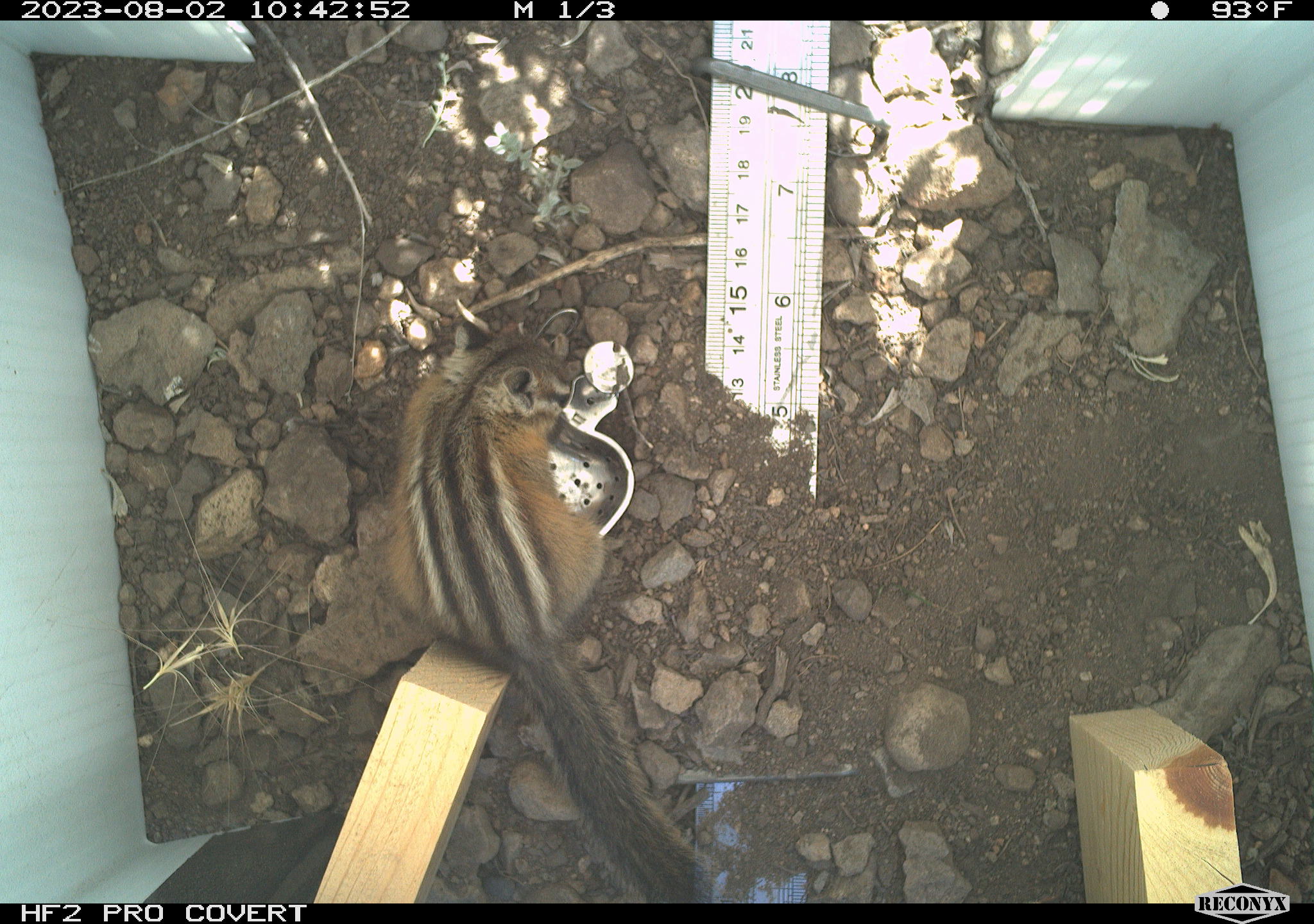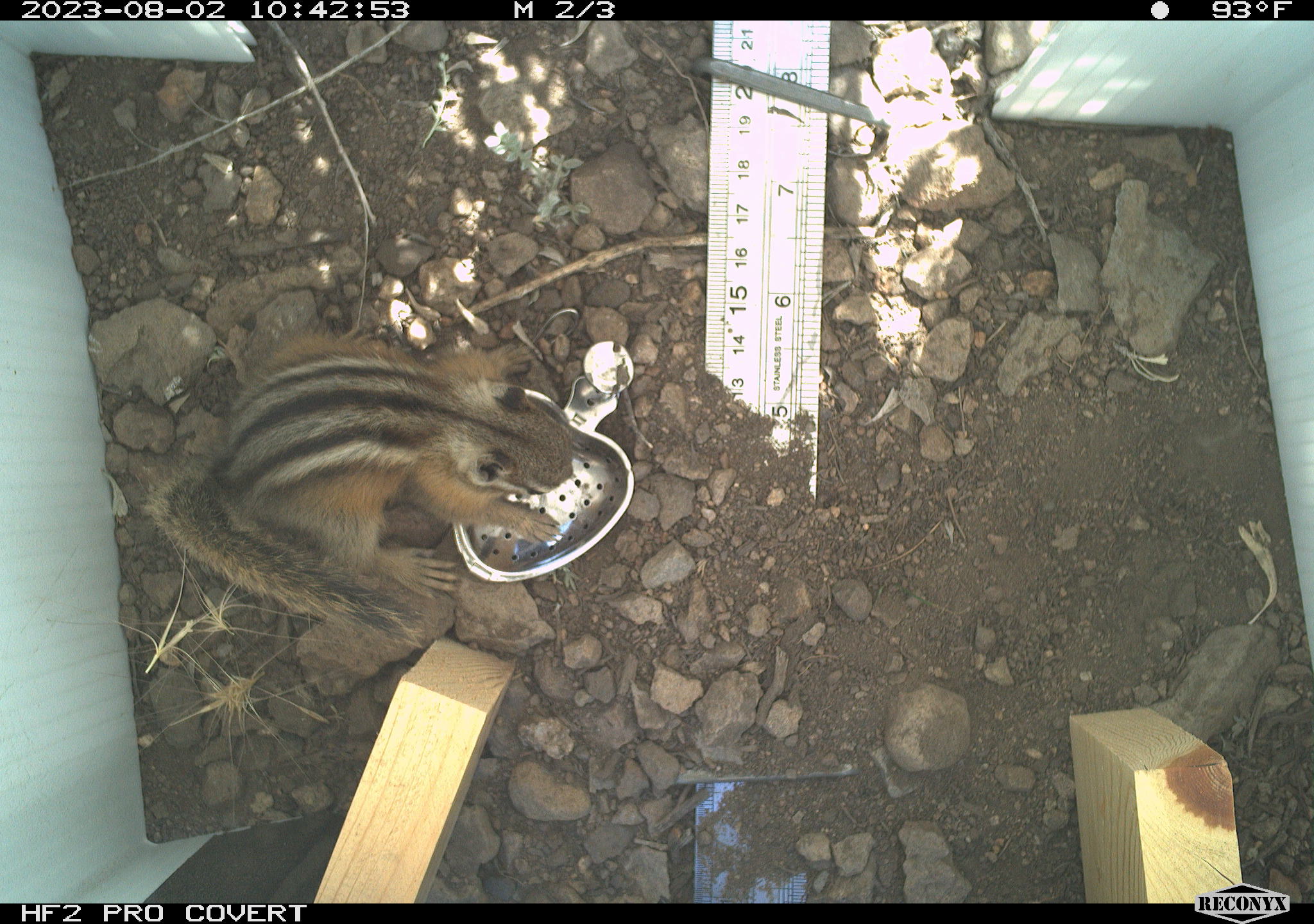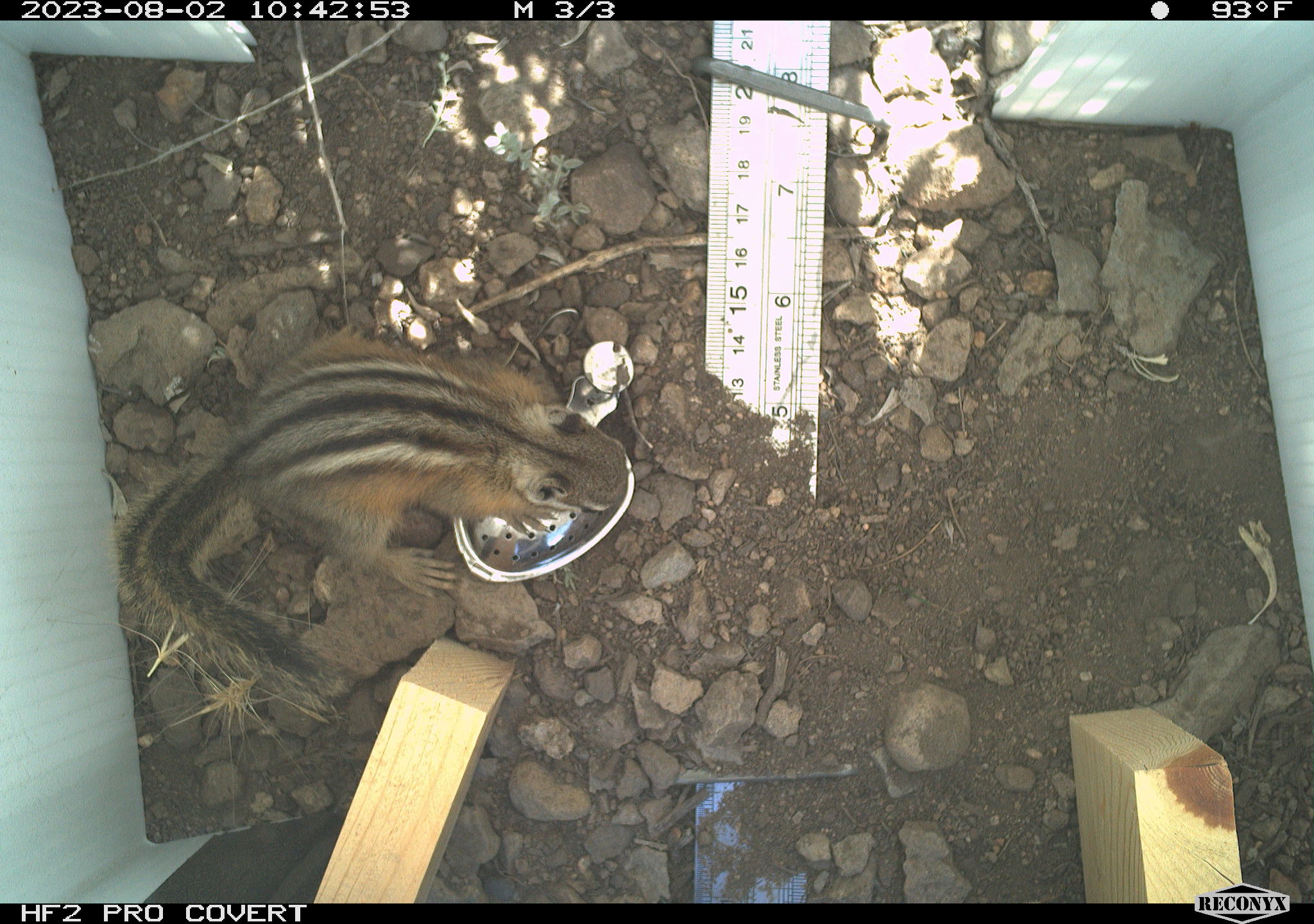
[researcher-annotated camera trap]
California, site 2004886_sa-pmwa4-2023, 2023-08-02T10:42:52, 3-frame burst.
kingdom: Animalia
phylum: Chordata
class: Mammalia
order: Rodentia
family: Sciuridae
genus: Neotamias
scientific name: Neotamias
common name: western chipmunks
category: neotamias species